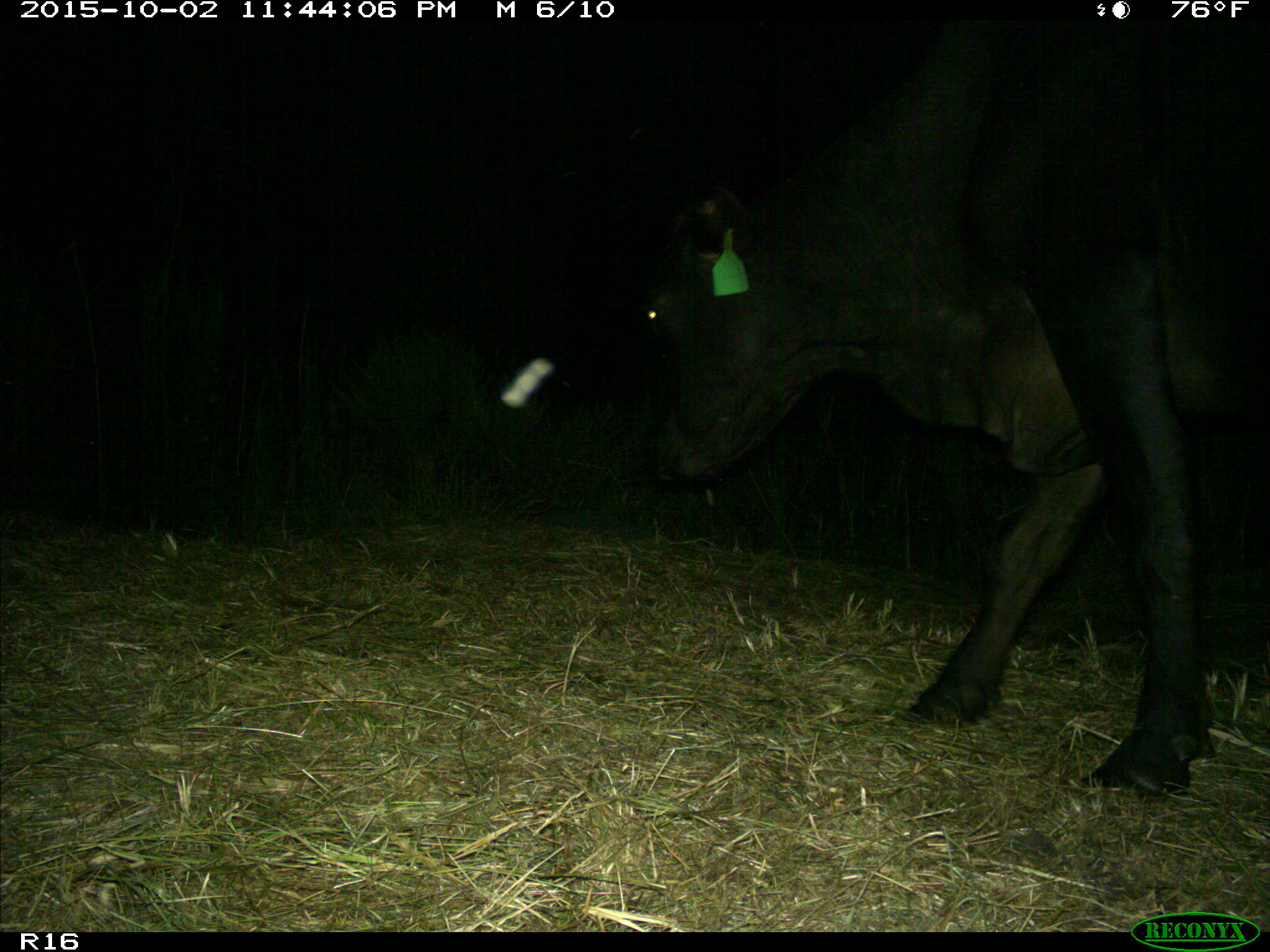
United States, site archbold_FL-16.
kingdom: Animalia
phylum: Chordata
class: Mammalia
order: Artiodactyla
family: Bovidae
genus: Bos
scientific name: Bos taurus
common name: domestic cow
Bos taurus (domestic cow).